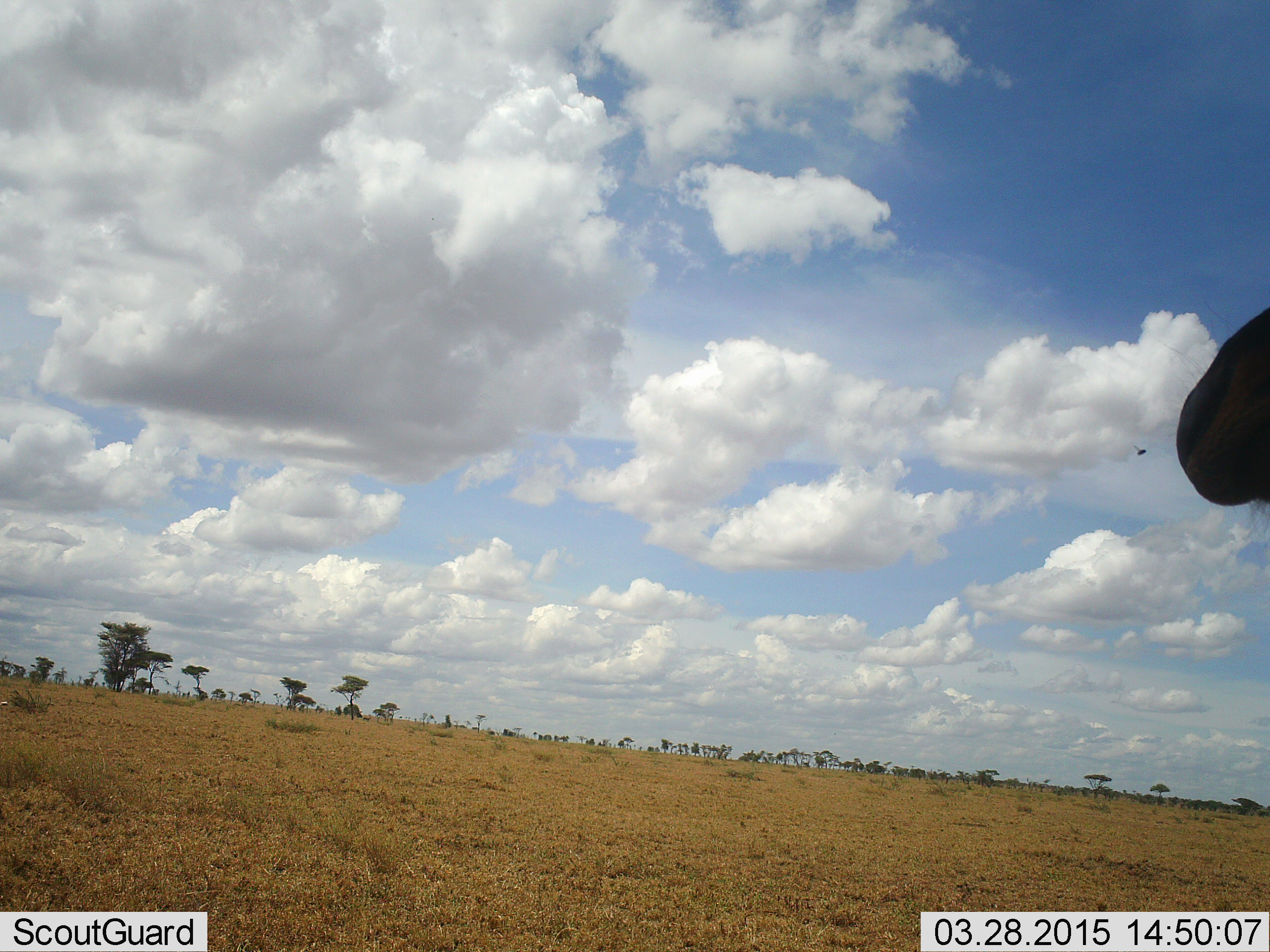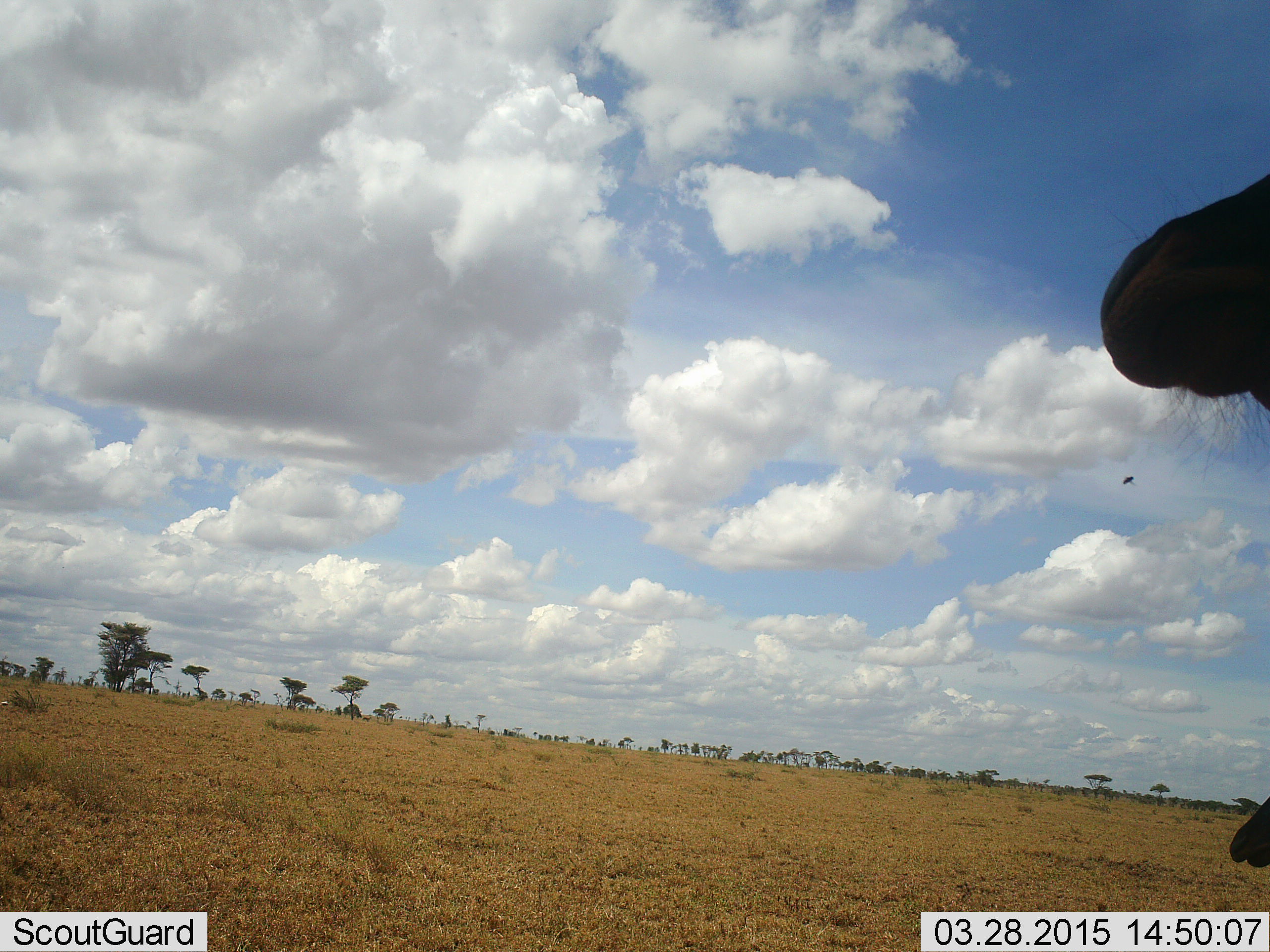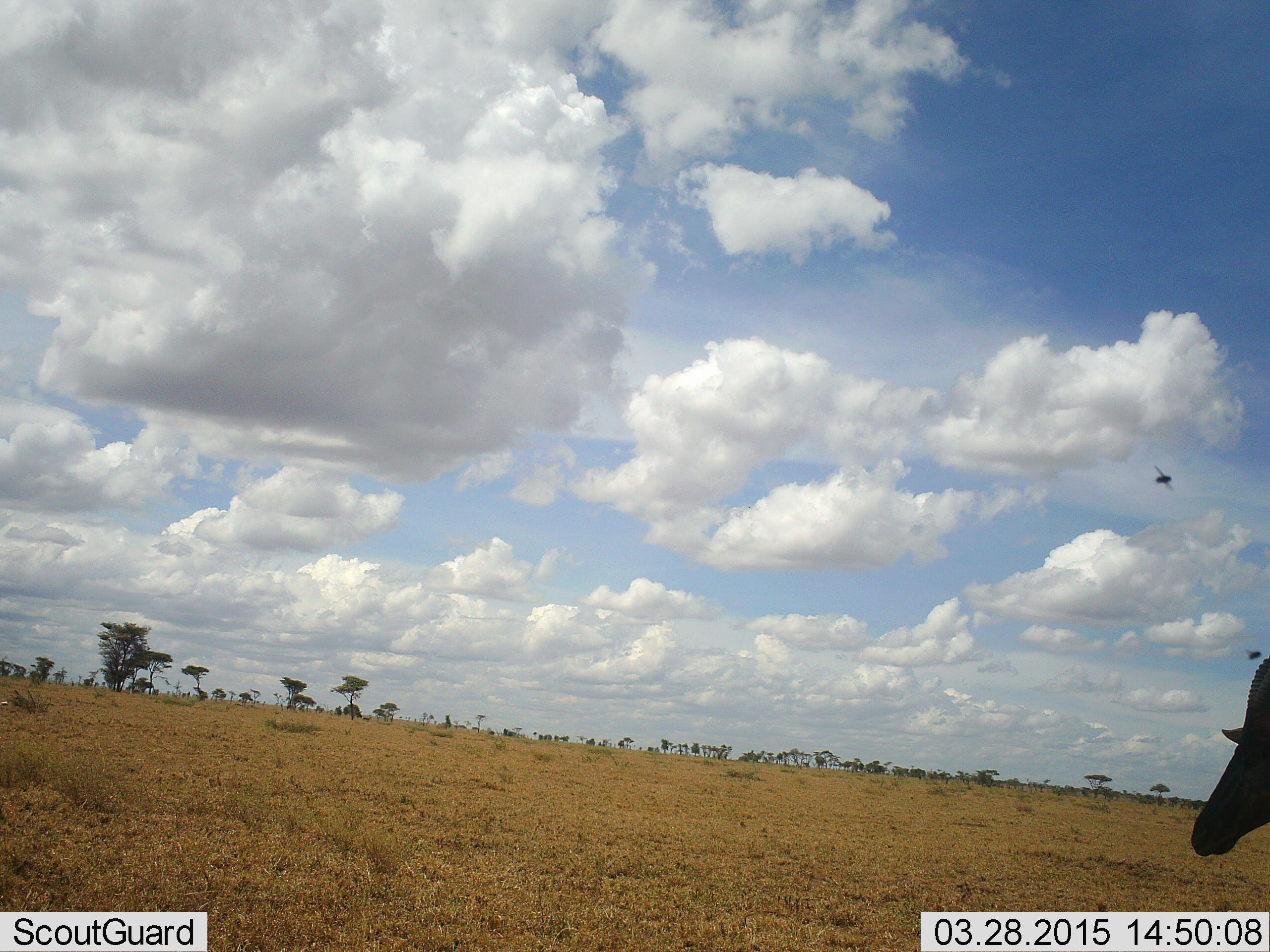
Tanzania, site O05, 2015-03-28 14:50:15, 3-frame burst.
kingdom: Animalia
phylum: Chordata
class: Mammalia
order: Artiodactyla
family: Bovidae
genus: Damaliscus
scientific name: Damaliscus lunatus jimela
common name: topi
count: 2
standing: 100%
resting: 0%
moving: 18%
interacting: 9%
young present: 0%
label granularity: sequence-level